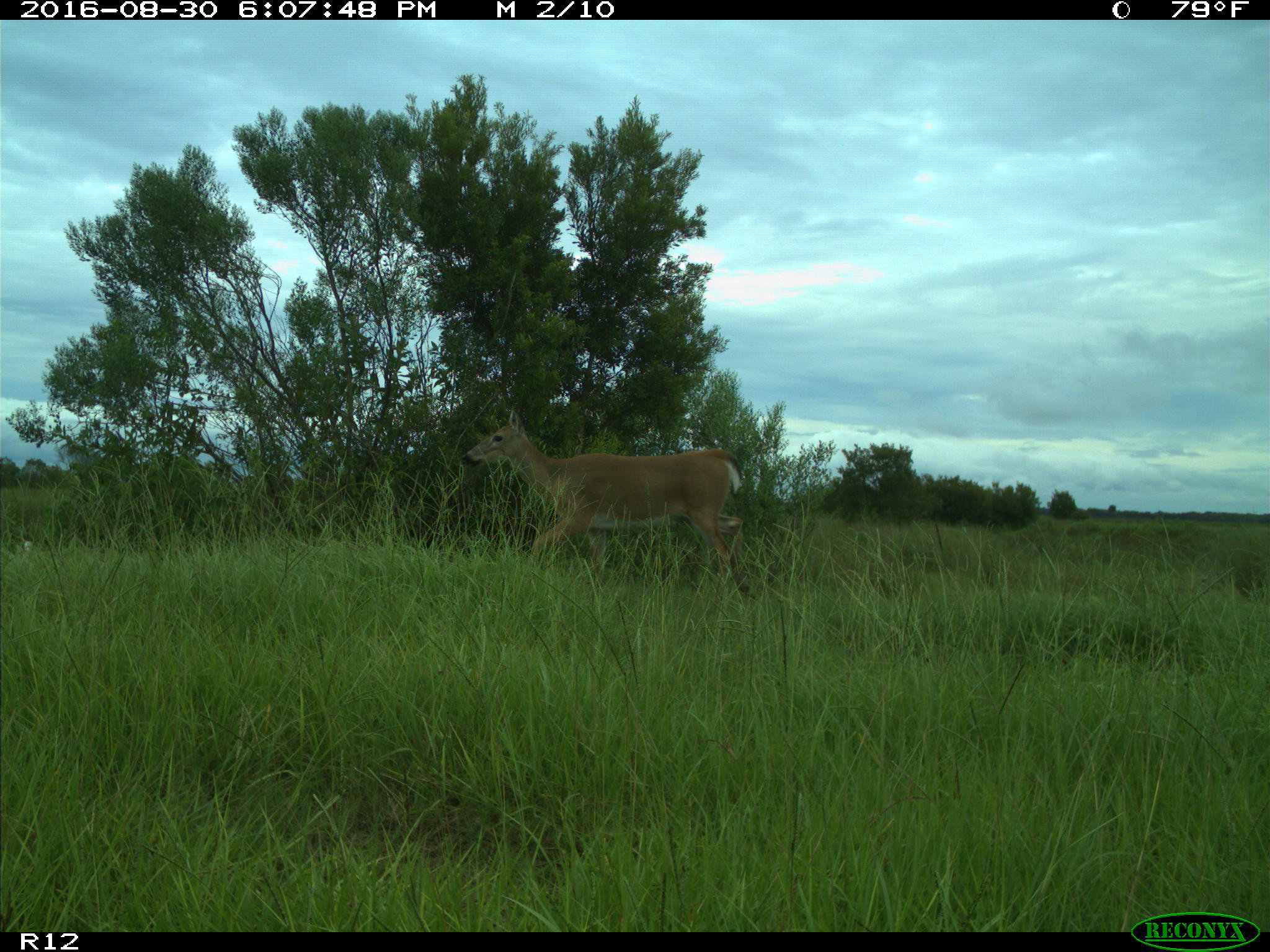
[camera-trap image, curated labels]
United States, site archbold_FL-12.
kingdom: Animalia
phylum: Chordata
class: Mammalia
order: Artiodactyla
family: Cervidae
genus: Odocoileus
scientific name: Odocoileus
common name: deer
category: unidentified deer